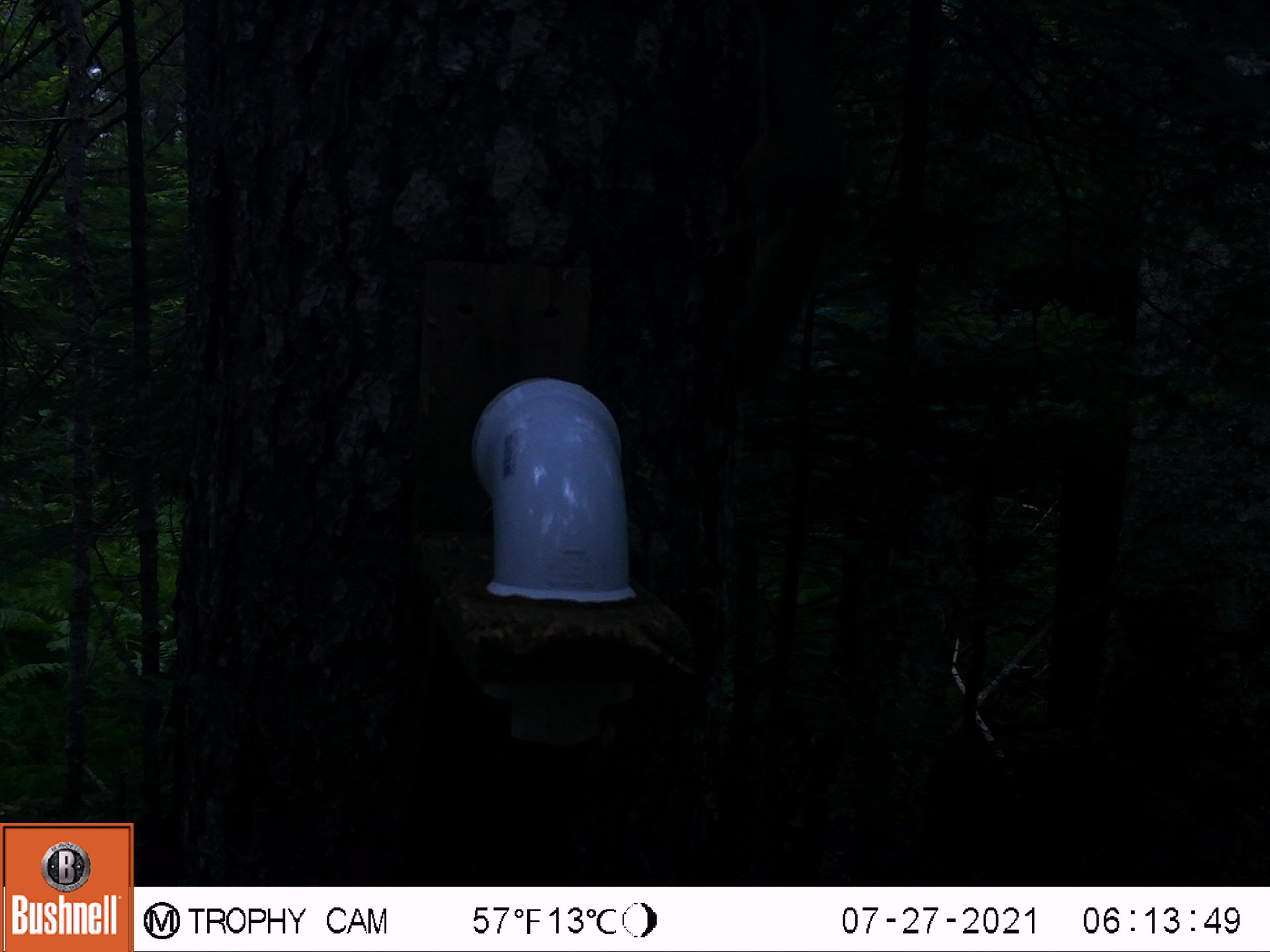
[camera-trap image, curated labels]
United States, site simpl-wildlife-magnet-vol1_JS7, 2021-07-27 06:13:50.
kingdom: Animalia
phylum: Chordata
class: Mammalia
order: Rodentia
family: Sciuridae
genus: Tamiasciurus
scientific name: Tamiasciurus hudsonicus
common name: red squirrel